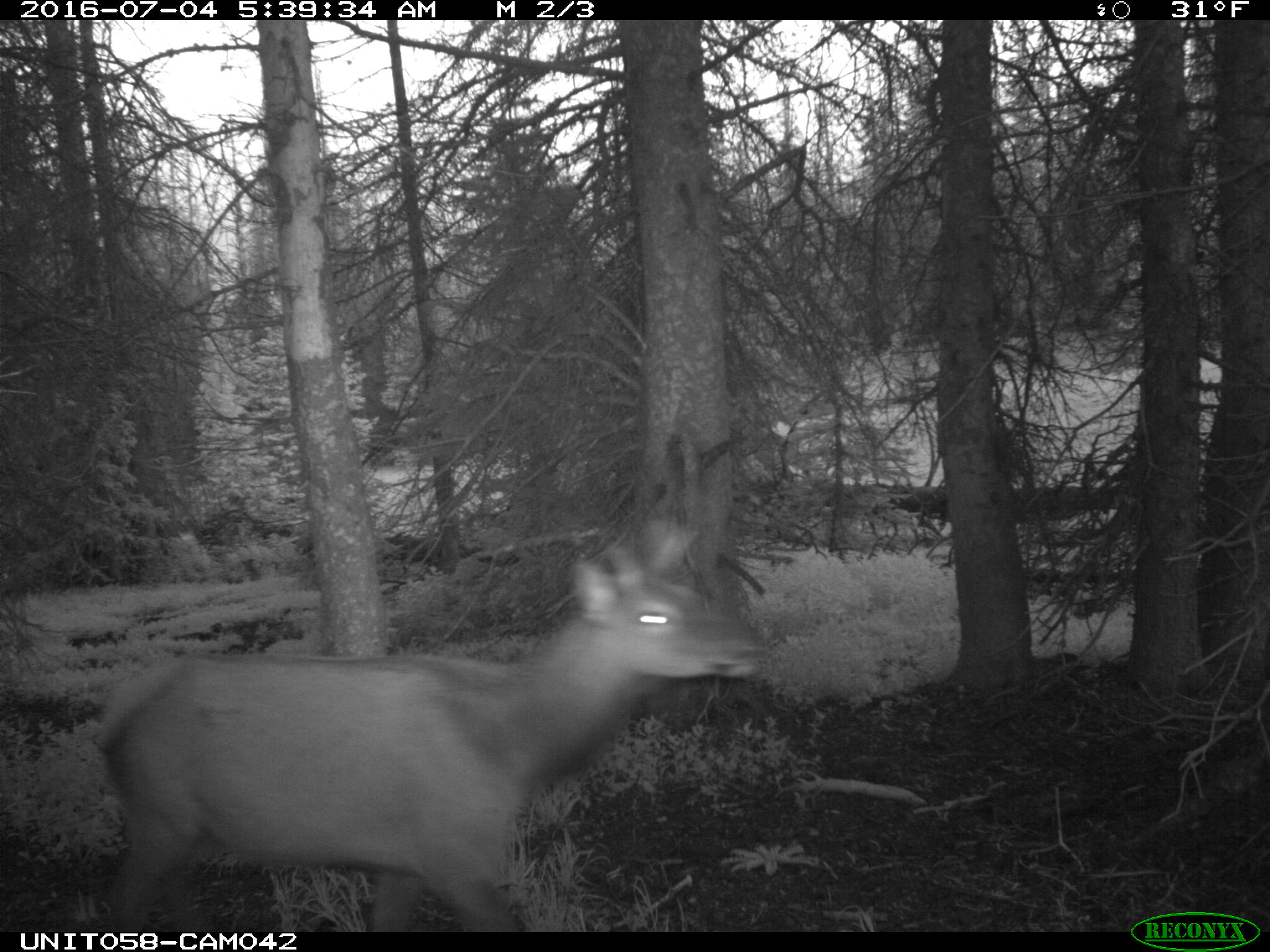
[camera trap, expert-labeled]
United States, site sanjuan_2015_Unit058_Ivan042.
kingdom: Animalia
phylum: Chordata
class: Mammalia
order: Artiodactyla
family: Cervidae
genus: Cervus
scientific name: Cervus elaphus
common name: red deer